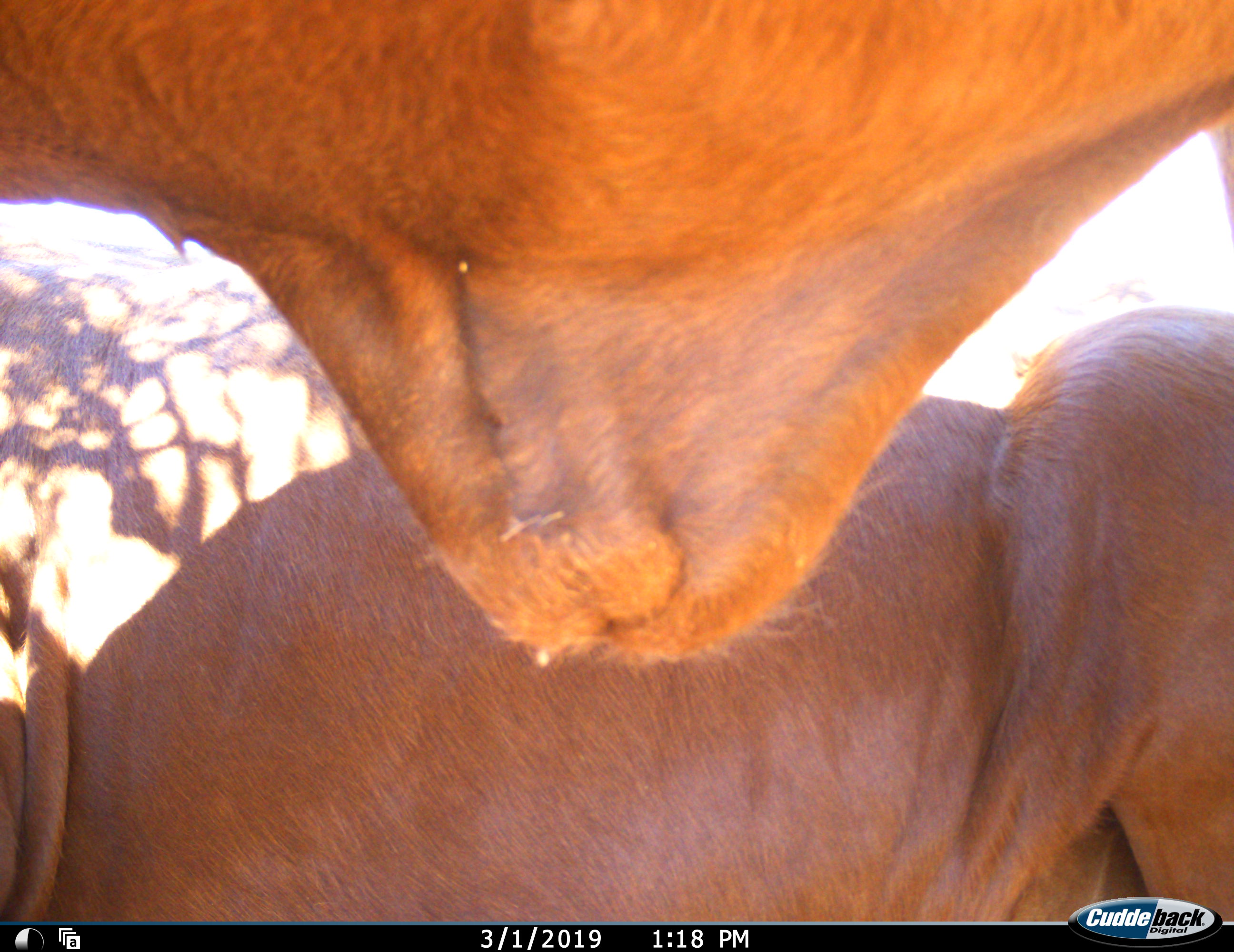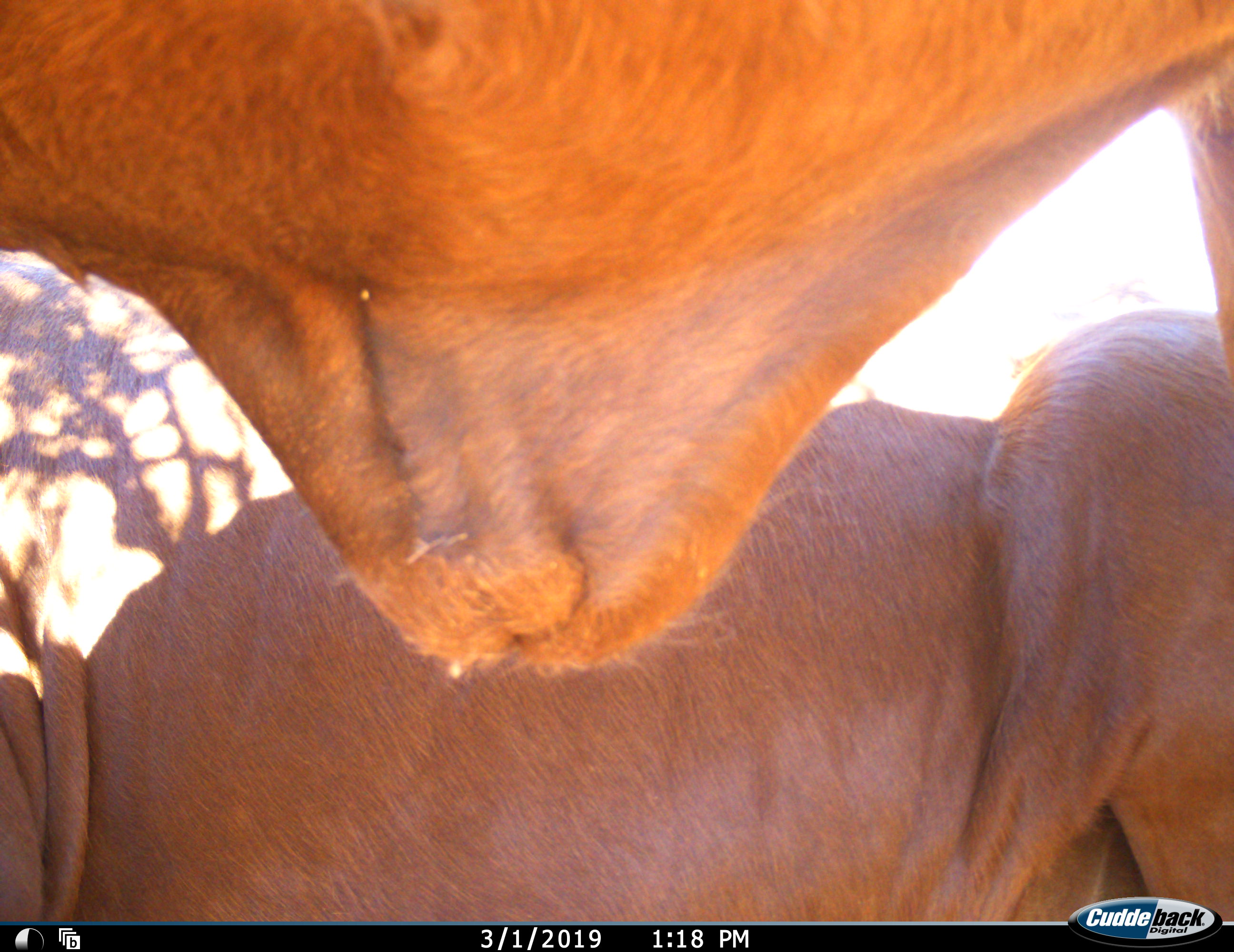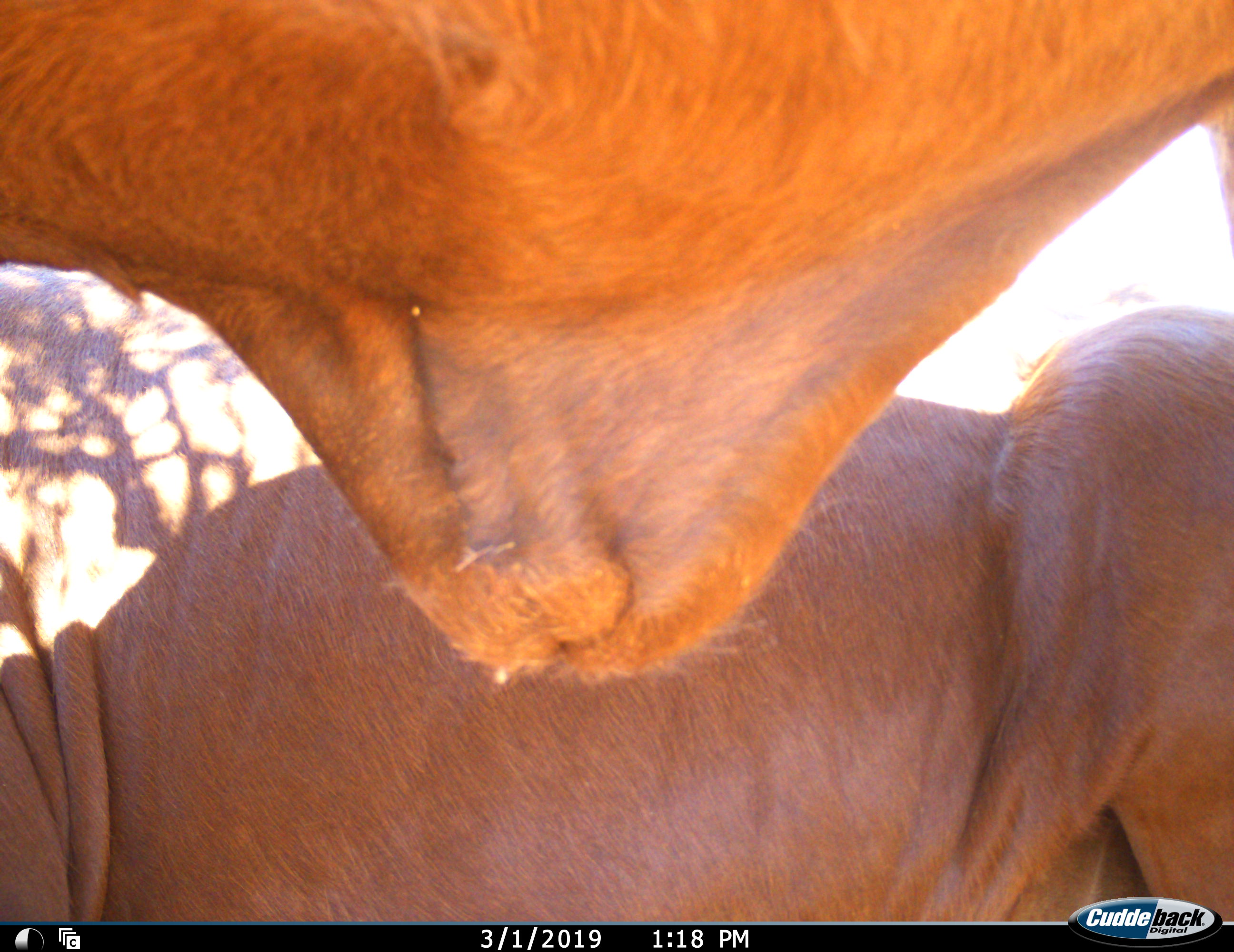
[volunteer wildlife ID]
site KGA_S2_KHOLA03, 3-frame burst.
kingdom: Animalia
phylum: Chordata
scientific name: Vertebrata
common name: domestic animal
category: domesticanimal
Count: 2.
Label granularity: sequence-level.